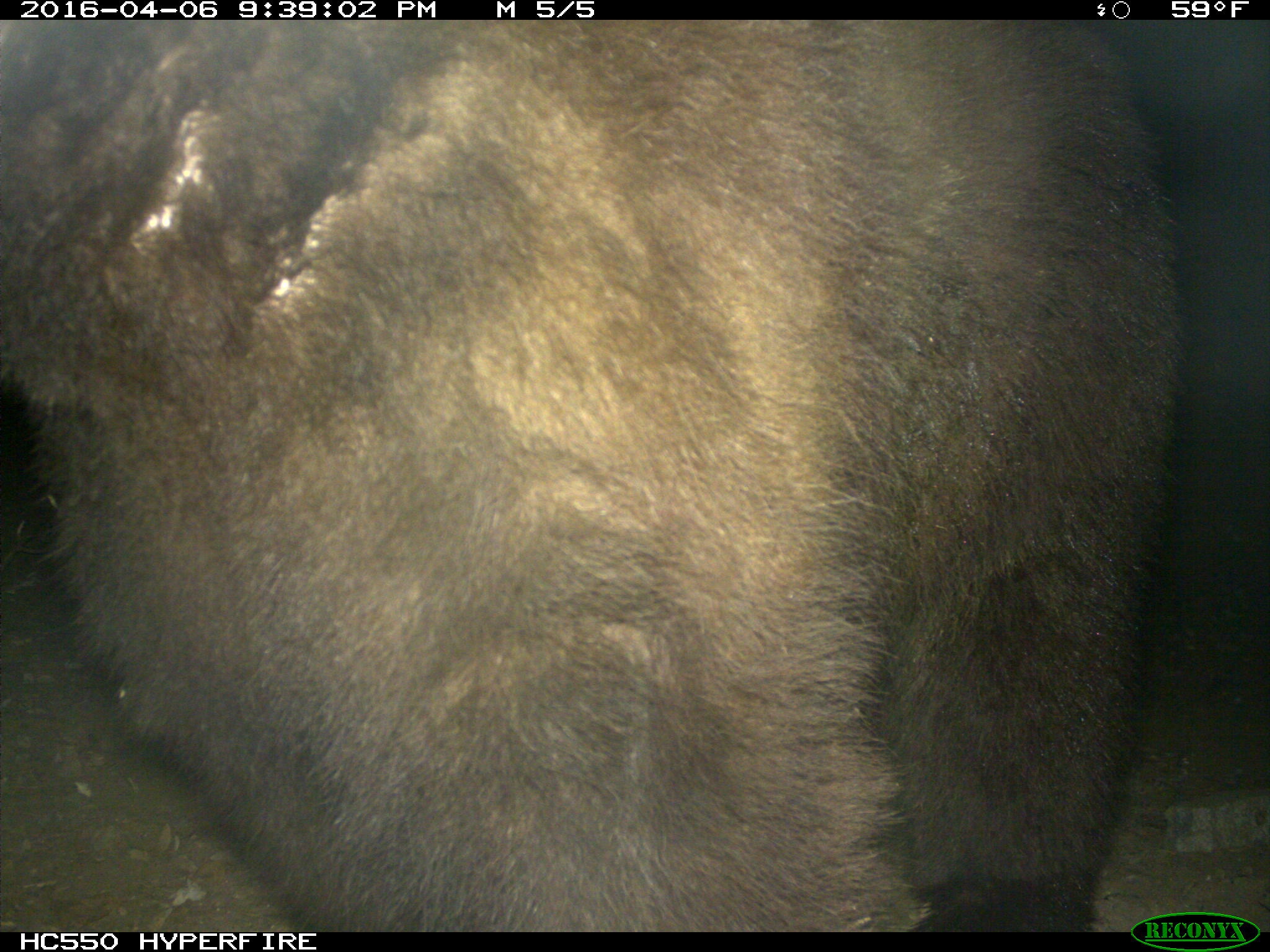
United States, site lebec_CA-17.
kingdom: Animalia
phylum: Chordata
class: Mammalia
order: Carnivora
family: Ursidae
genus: Ursus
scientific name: Ursus americanus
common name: american black bear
Ursus americanus (american black bear).